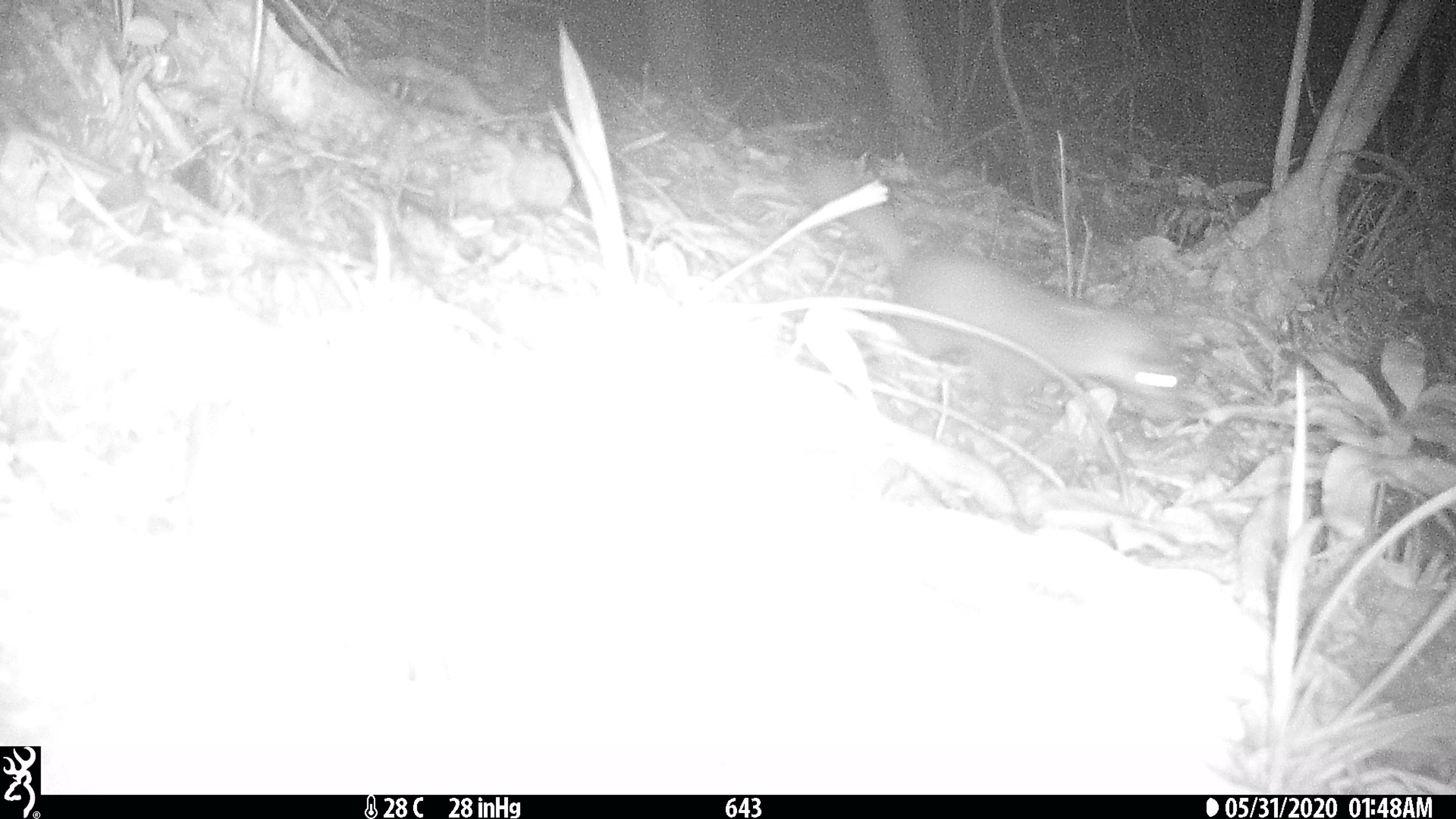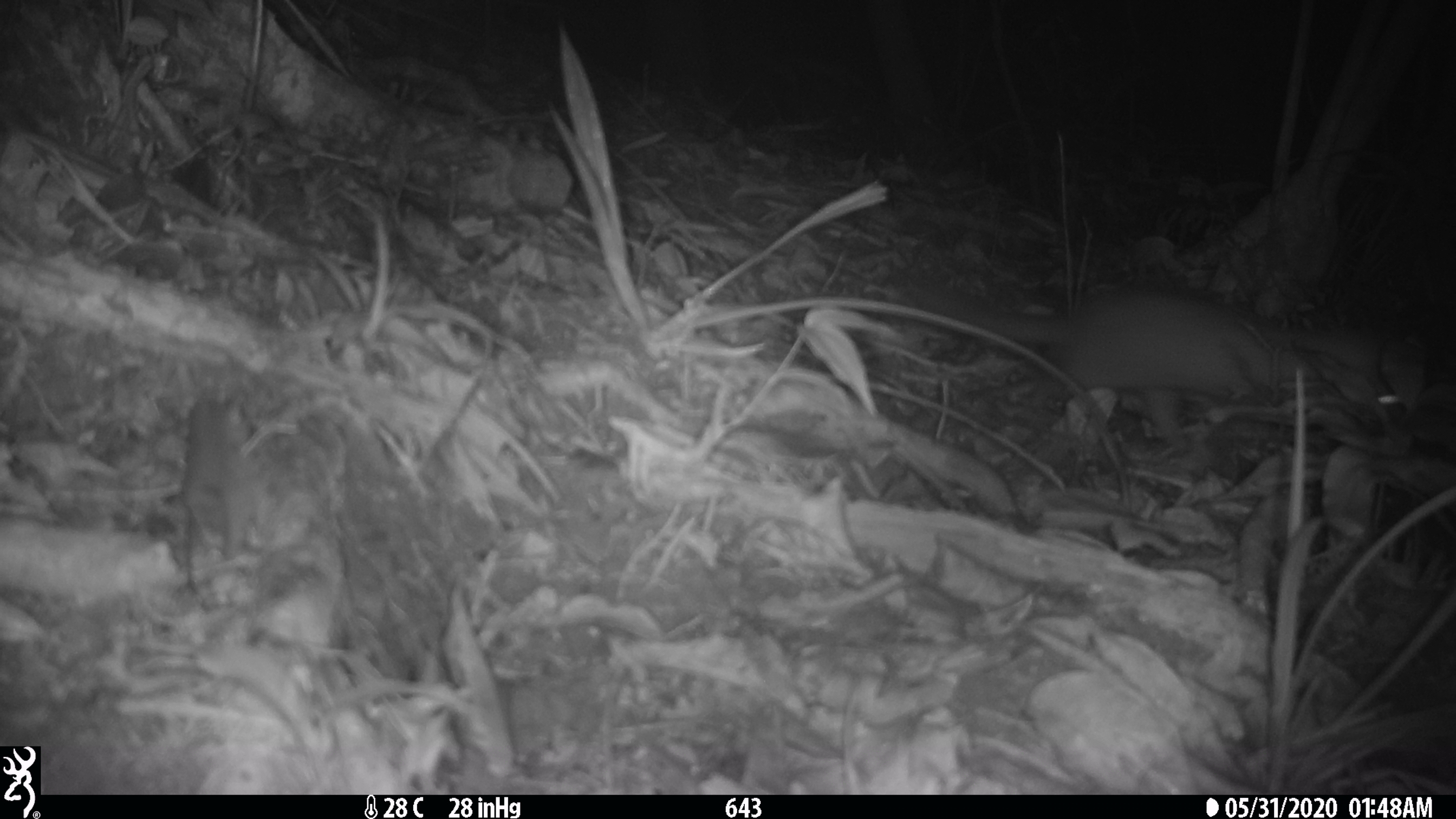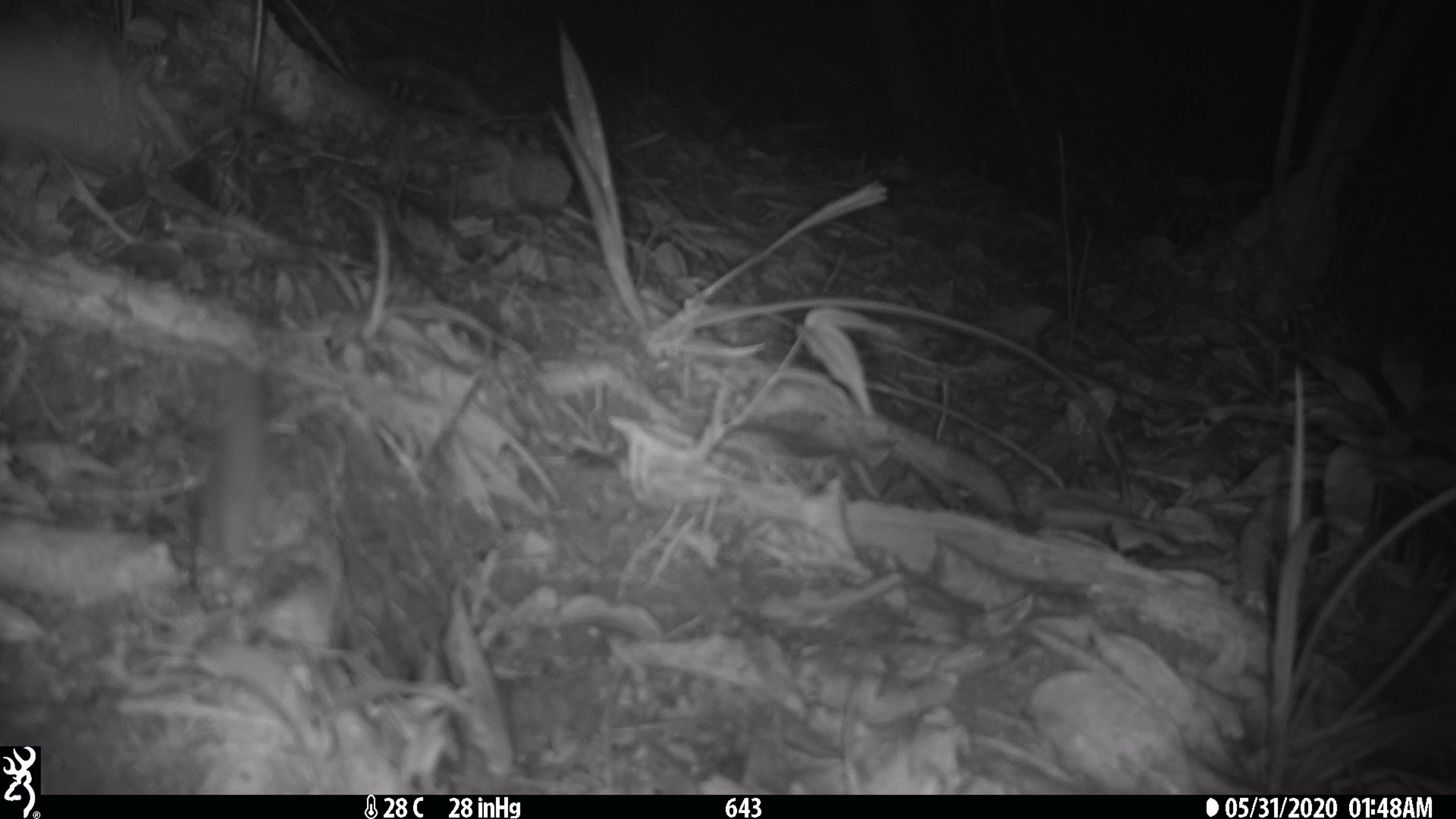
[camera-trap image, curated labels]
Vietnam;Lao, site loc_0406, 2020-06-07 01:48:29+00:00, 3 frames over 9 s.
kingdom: Animalia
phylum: Chordata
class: Mammalia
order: Carnivora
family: Mustelidae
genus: Melogale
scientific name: Melogale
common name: ferret badger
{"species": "ferret badger (Melogale)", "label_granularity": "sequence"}